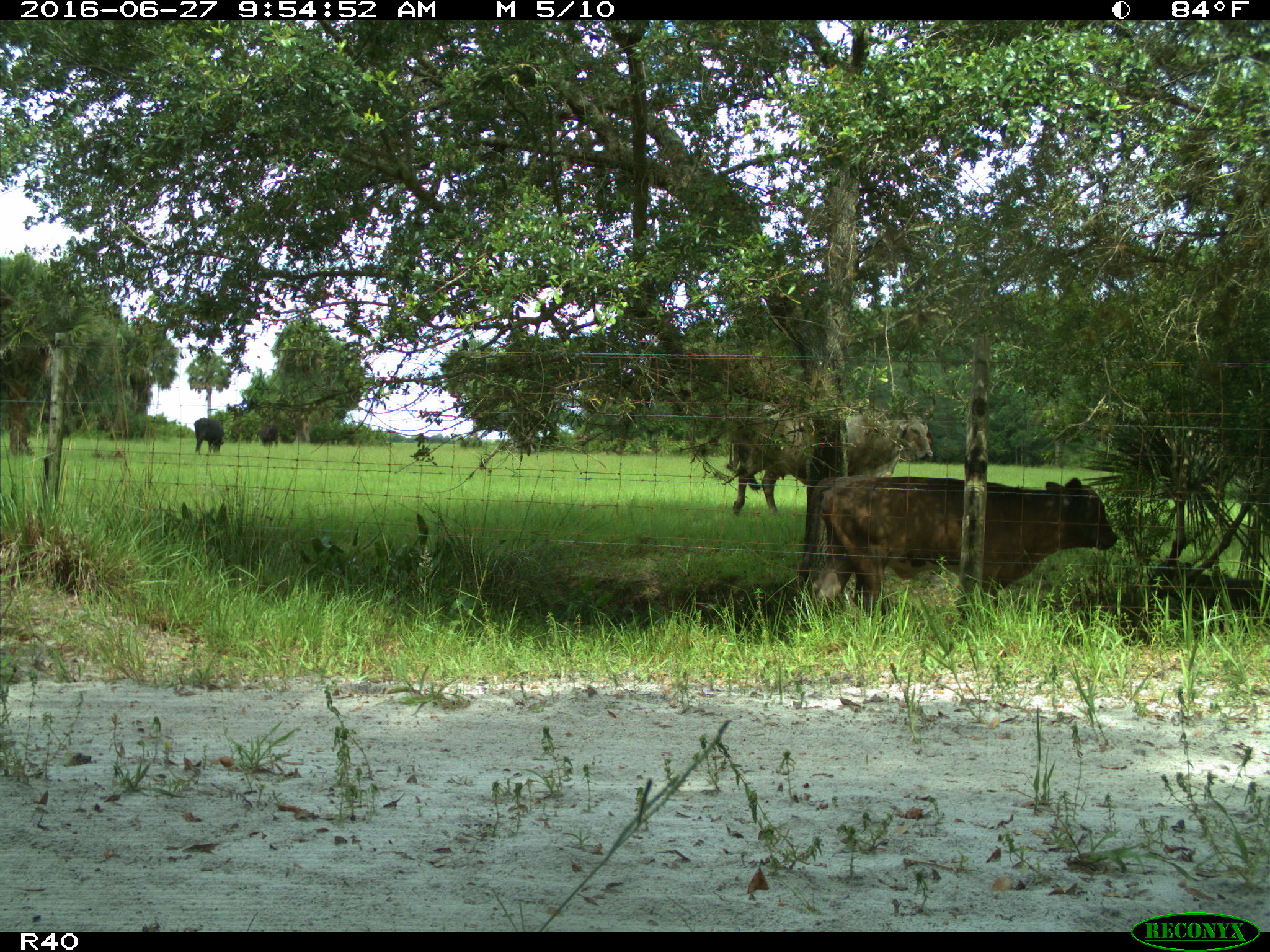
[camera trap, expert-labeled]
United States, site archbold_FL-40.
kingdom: Animalia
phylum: Chordata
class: Mammalia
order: Artiodactyla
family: Bovidae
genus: Bos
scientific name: Bos taurus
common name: domestic cow